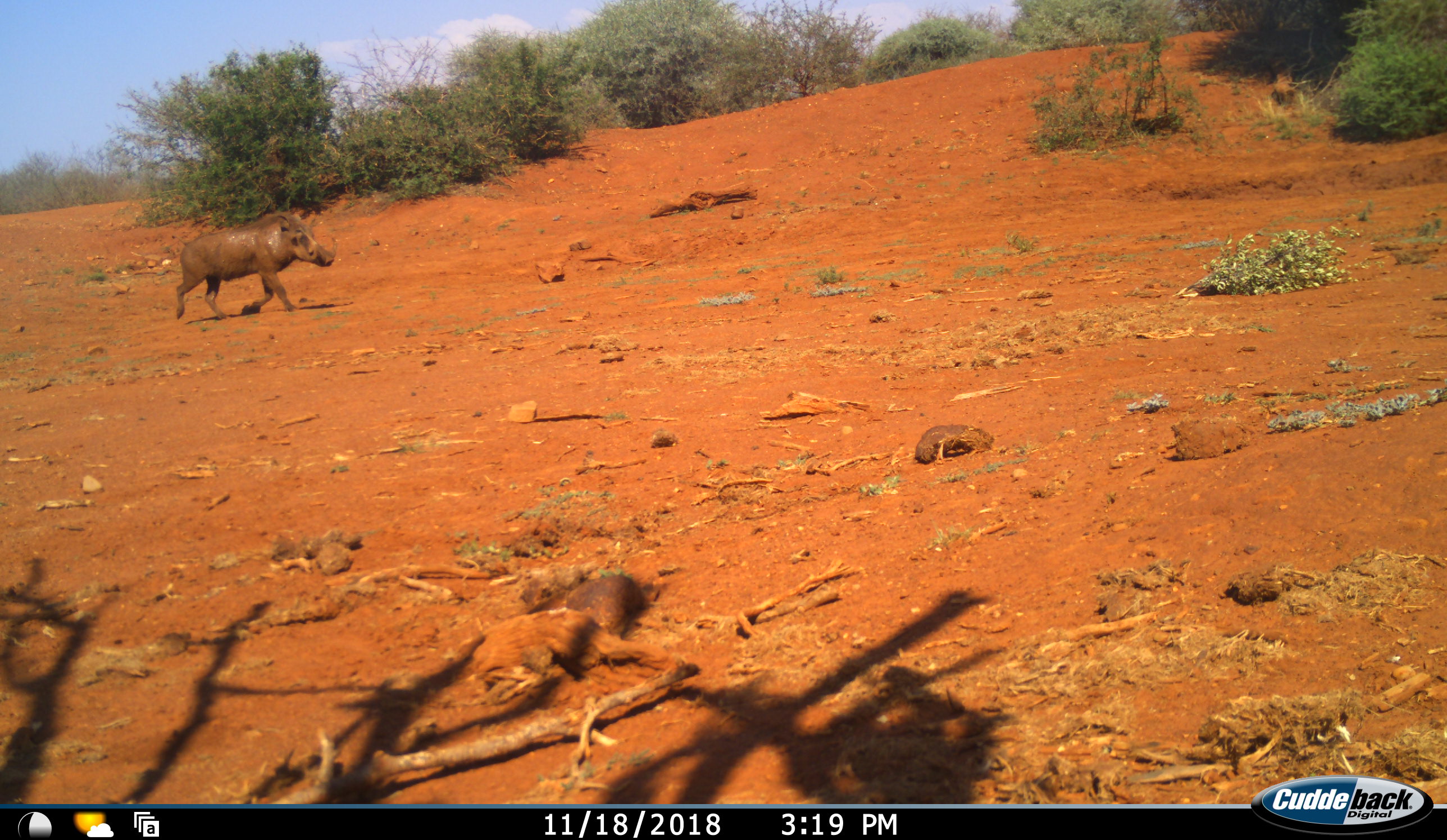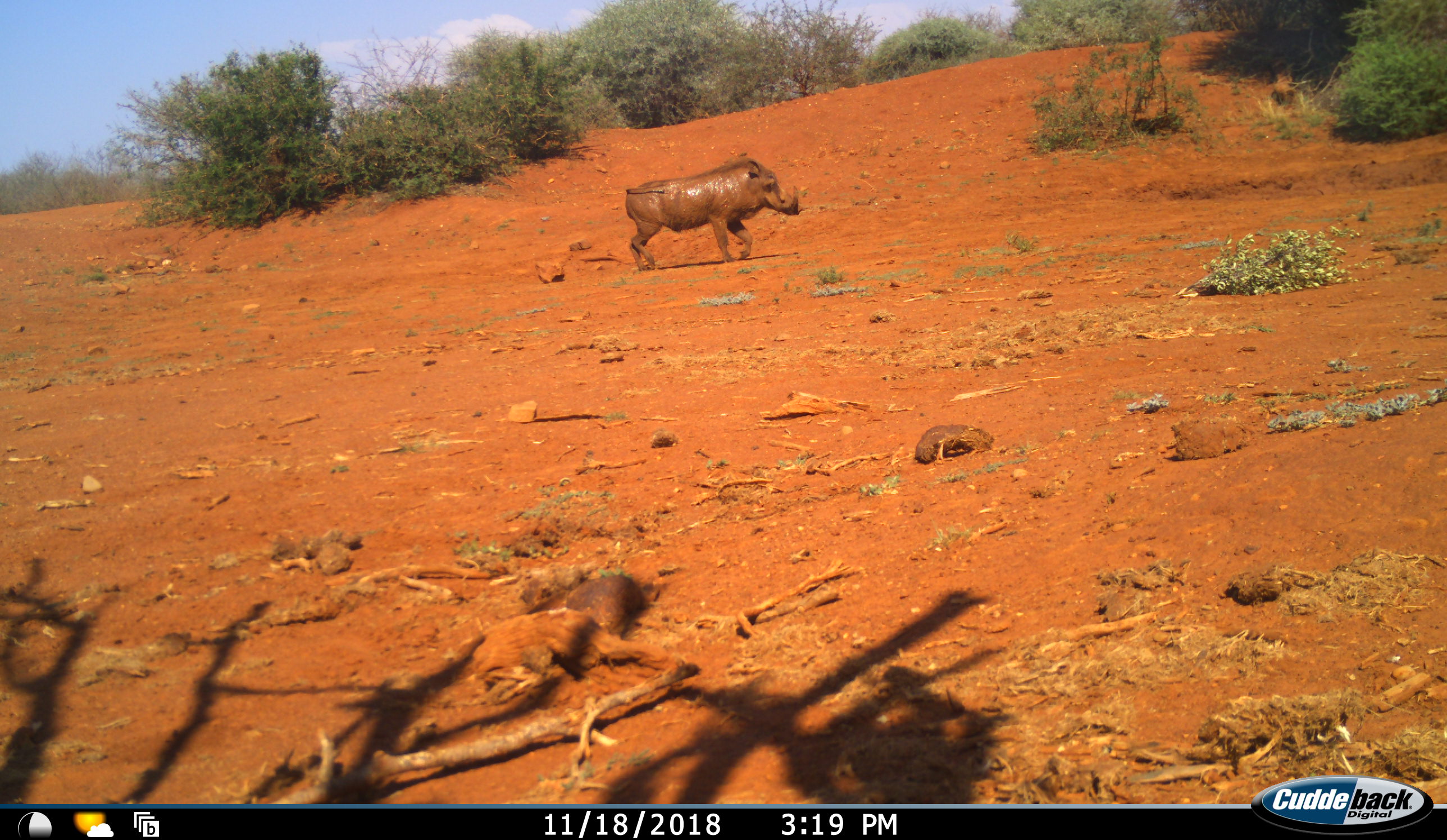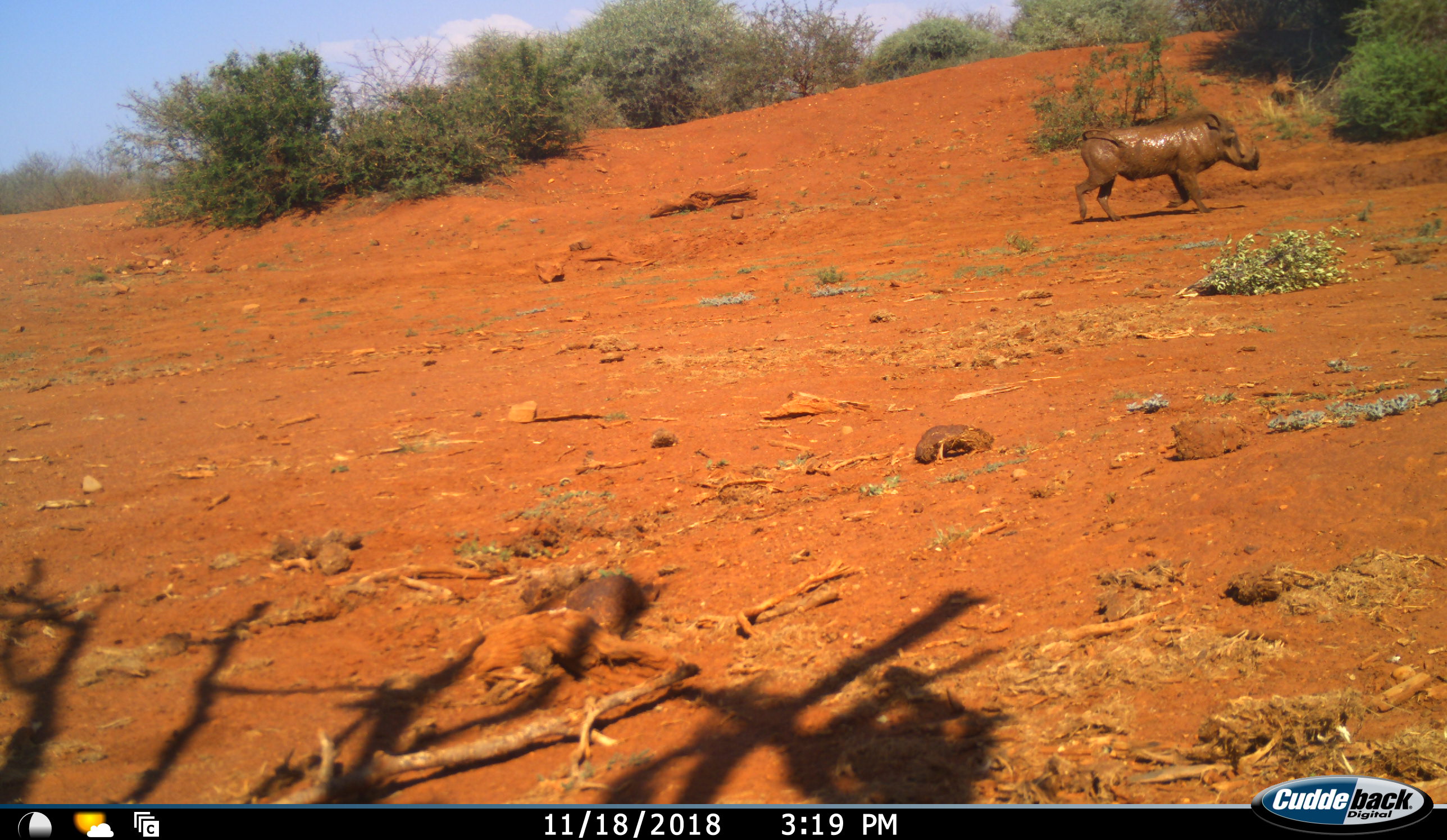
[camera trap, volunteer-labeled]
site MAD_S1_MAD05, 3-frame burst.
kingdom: Animalia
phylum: Chordata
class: Mammalia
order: Artiodactyla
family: Suidae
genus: Phacochoerus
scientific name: Phacochoerus africanus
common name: warthog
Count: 1.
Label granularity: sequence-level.